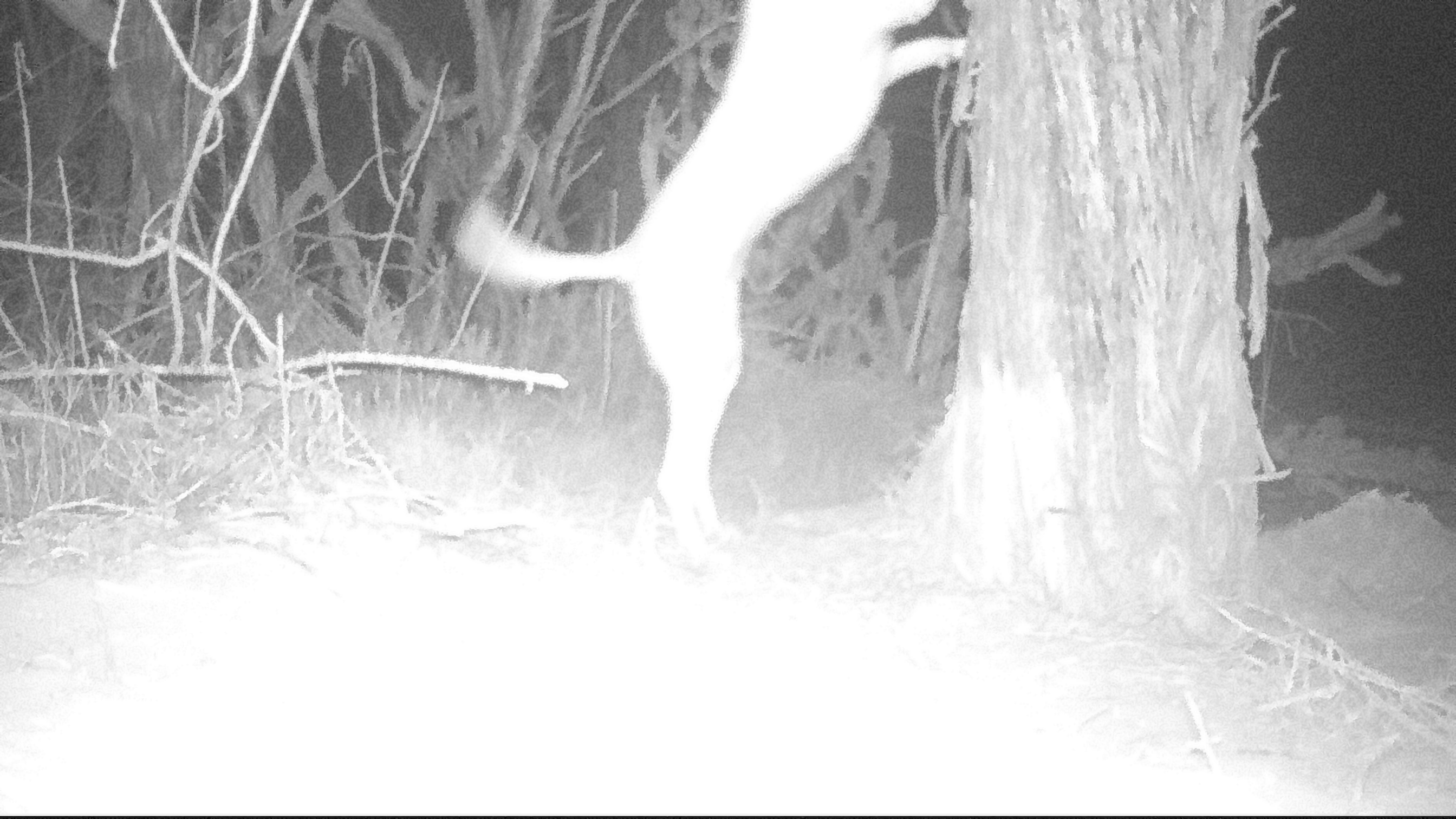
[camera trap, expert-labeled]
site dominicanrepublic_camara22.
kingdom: Animalia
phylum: Chordata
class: Mammalia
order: Carnivora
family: Canidae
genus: Canis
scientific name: Canis familiaris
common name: domestic dog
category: dog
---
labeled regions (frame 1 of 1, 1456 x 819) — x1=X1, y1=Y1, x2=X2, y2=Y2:
dog: x1=451, y1=0, x2=967, y2=561